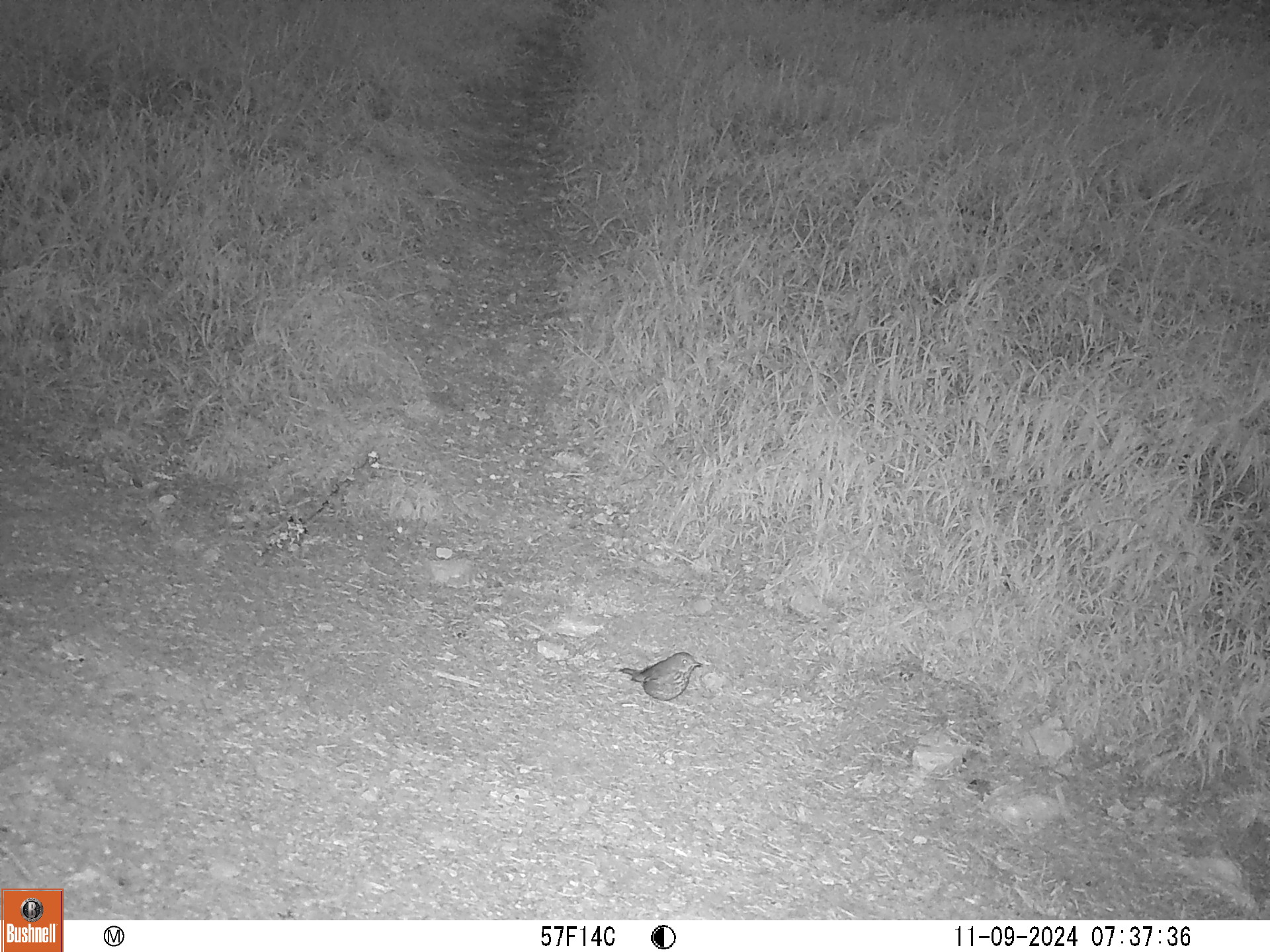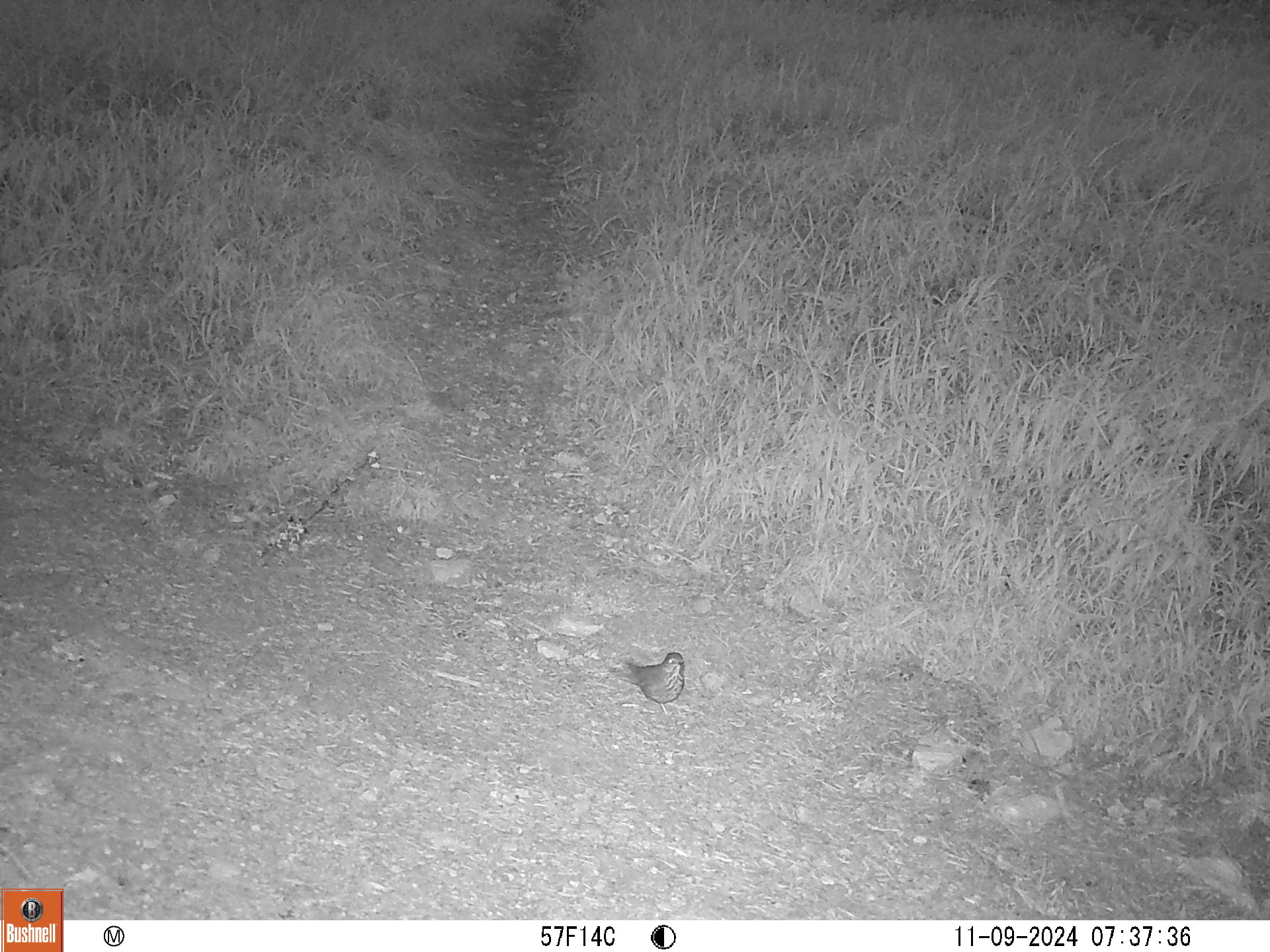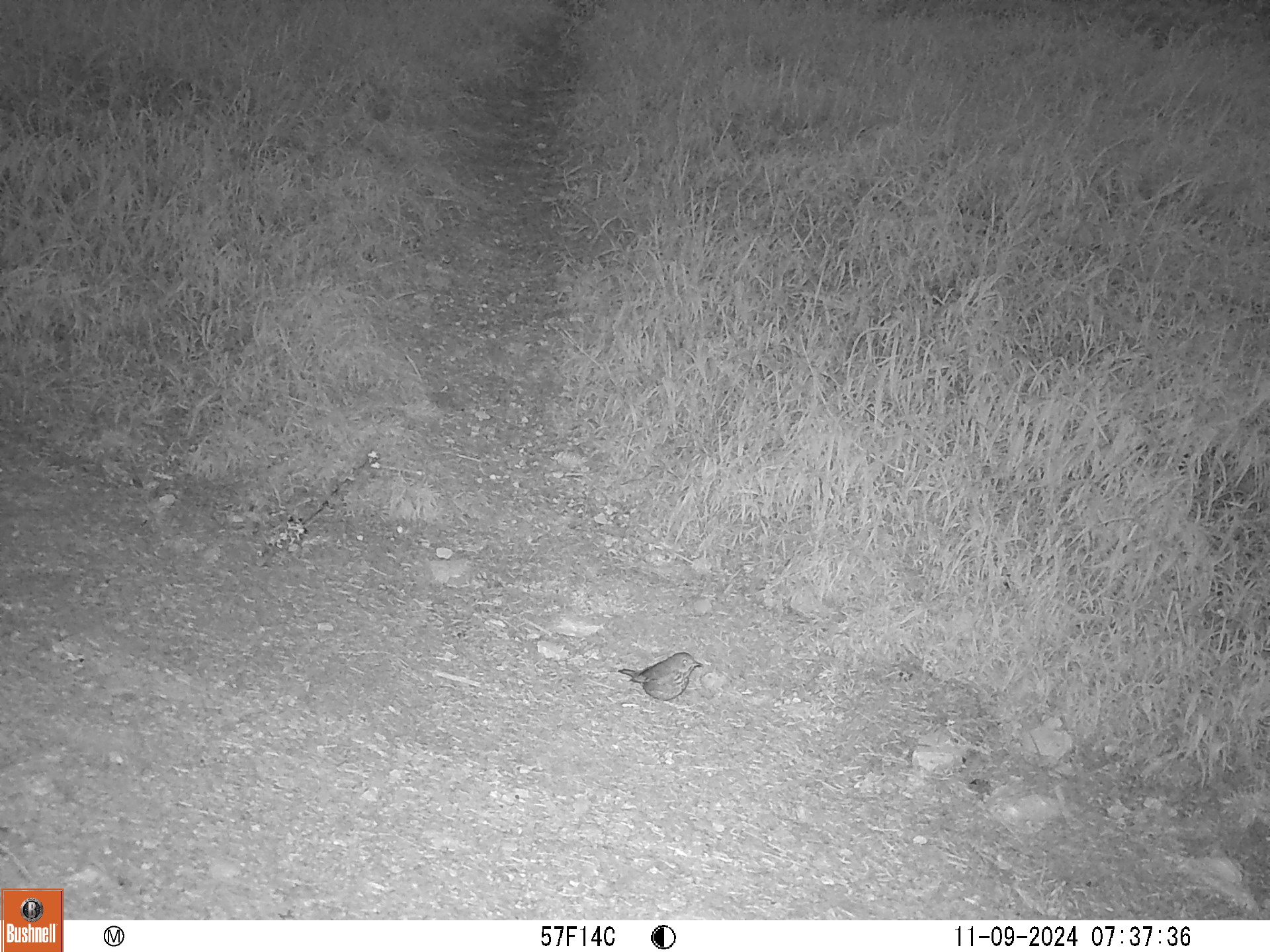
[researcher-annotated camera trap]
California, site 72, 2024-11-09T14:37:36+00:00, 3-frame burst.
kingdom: Animalia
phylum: Chordata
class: Aves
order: Passeriformes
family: Mimidae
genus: Toxostoma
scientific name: Toxostoma redivivum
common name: california thrasher